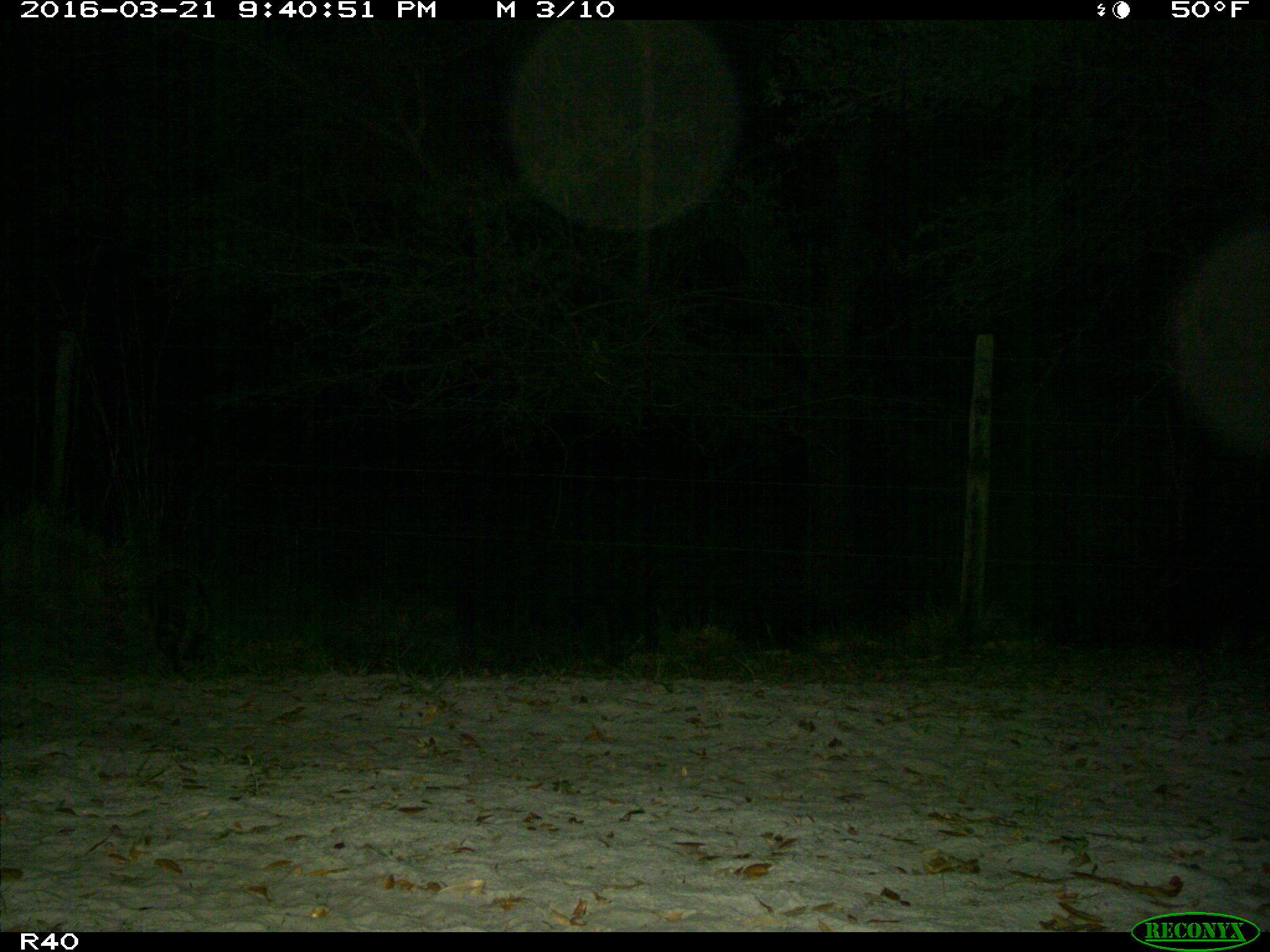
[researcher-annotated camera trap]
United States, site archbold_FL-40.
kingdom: Animalia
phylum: Chordata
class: Mammalia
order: Carnivora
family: Procyonidae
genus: Procyon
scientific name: Procyon lotor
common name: common raccoon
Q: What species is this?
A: Procyon lotor (common raccoon).